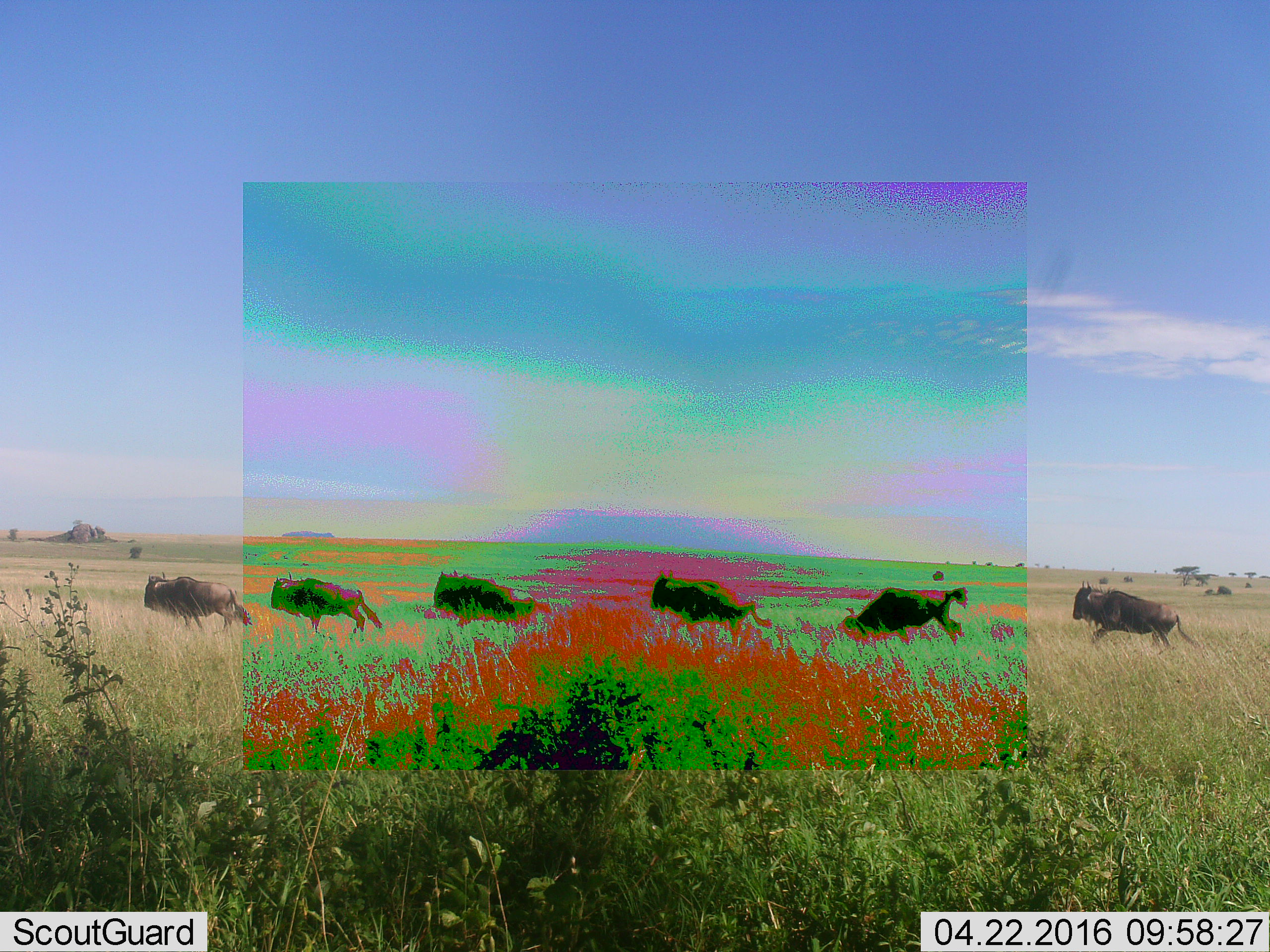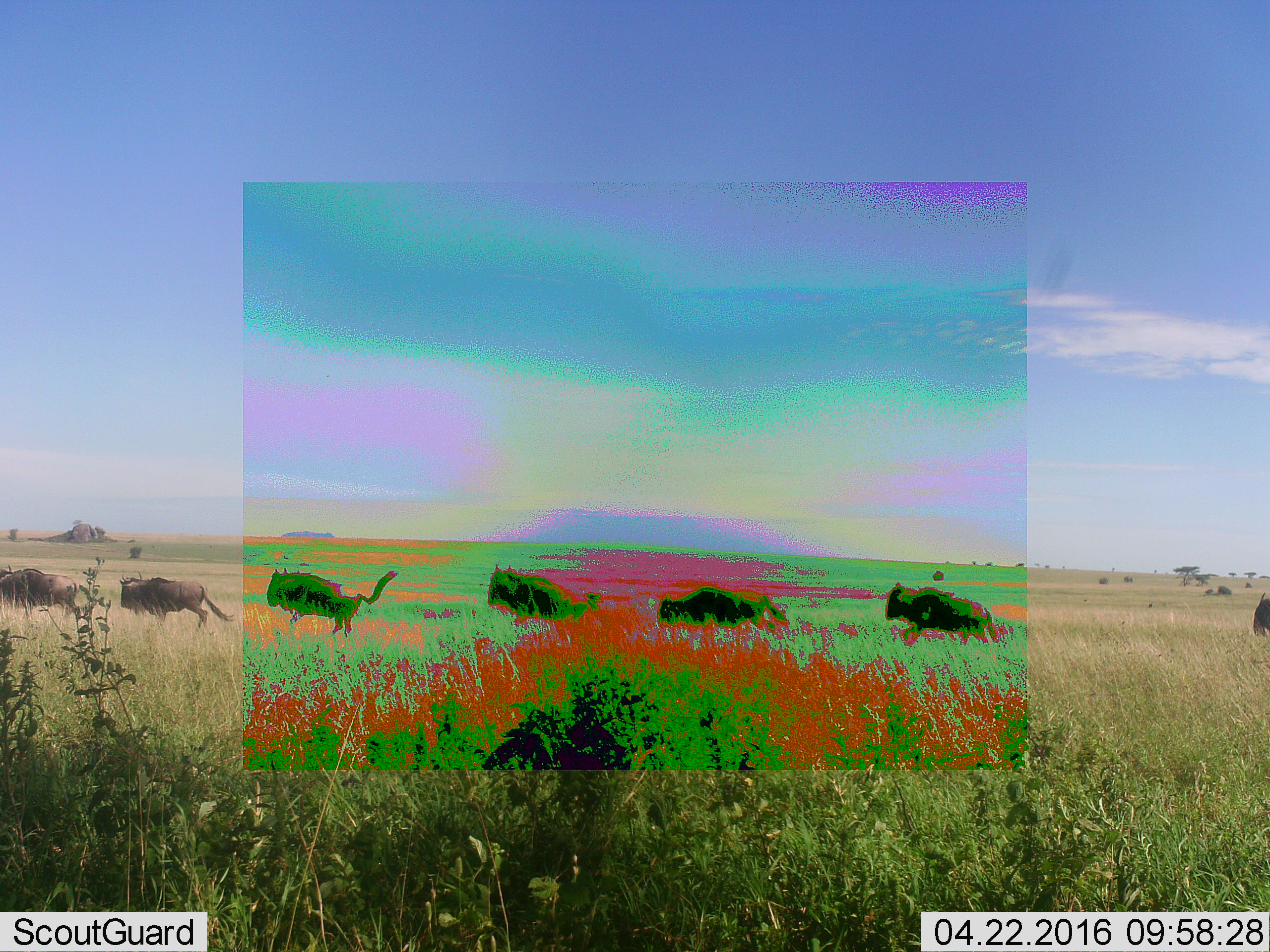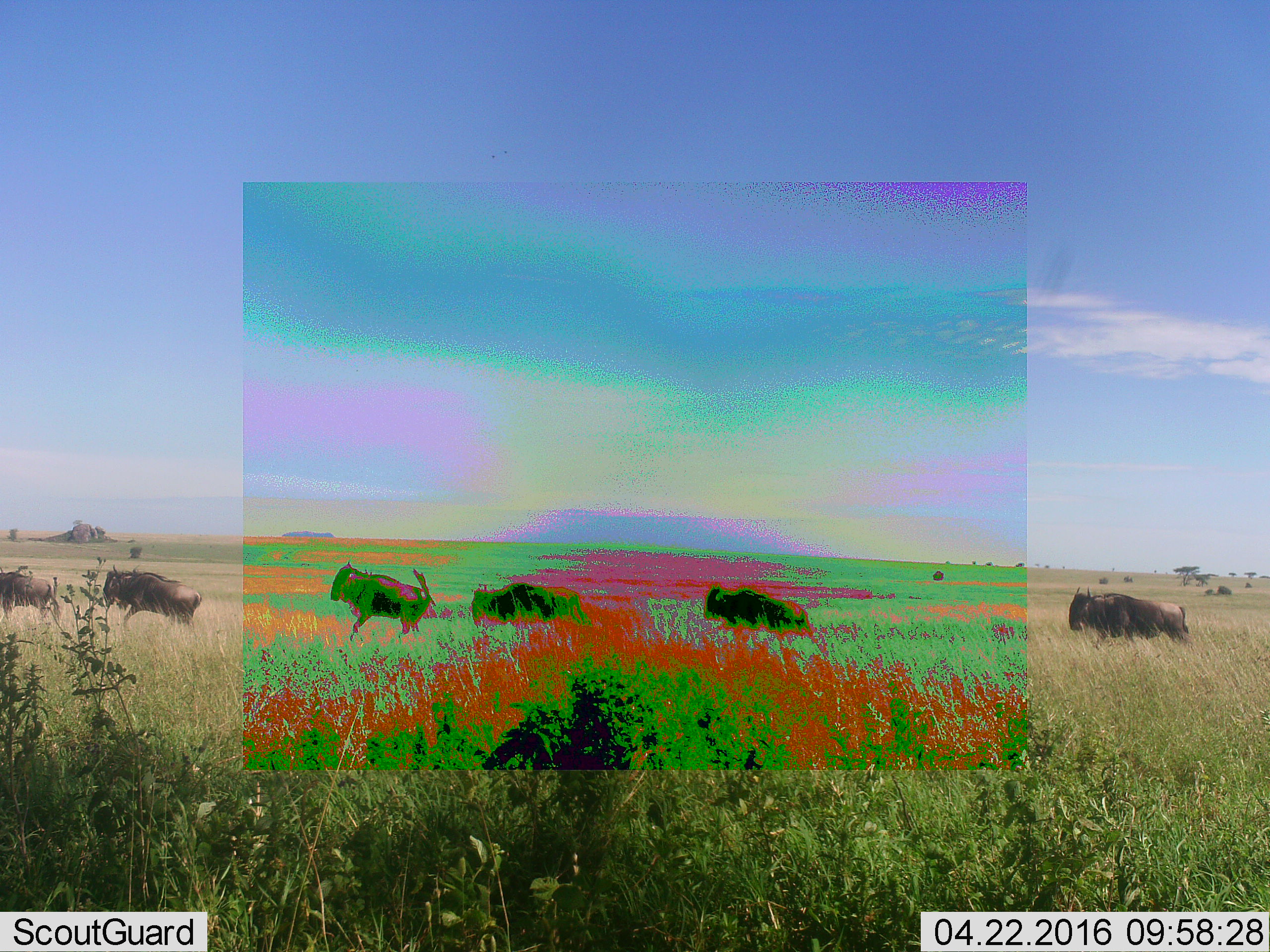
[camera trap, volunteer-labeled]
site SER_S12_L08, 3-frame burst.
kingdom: Animalia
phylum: Chordata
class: Mammalia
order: Artiodactyla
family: Bovidae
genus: Connochaetes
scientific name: Connochaetes taurinus taurinus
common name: blue wildebeest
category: wildebeestblue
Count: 6.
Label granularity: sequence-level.